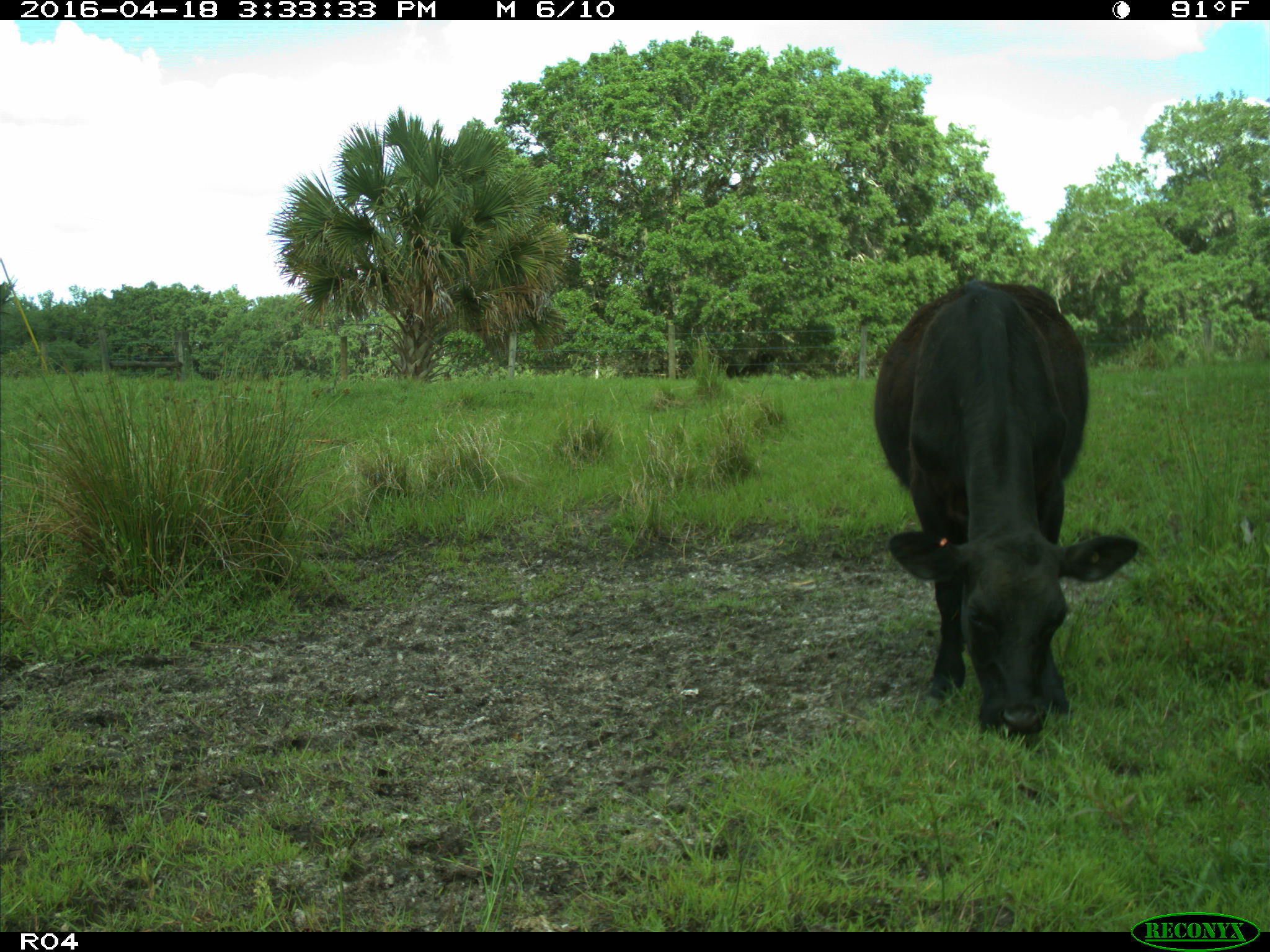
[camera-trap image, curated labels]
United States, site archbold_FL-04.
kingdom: Animalia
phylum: Chordata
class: Mammalia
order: Artiodactyla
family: Bovidae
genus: Bos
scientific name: Bos taurus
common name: domestic cow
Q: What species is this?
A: Bos taurus (domestic cow).